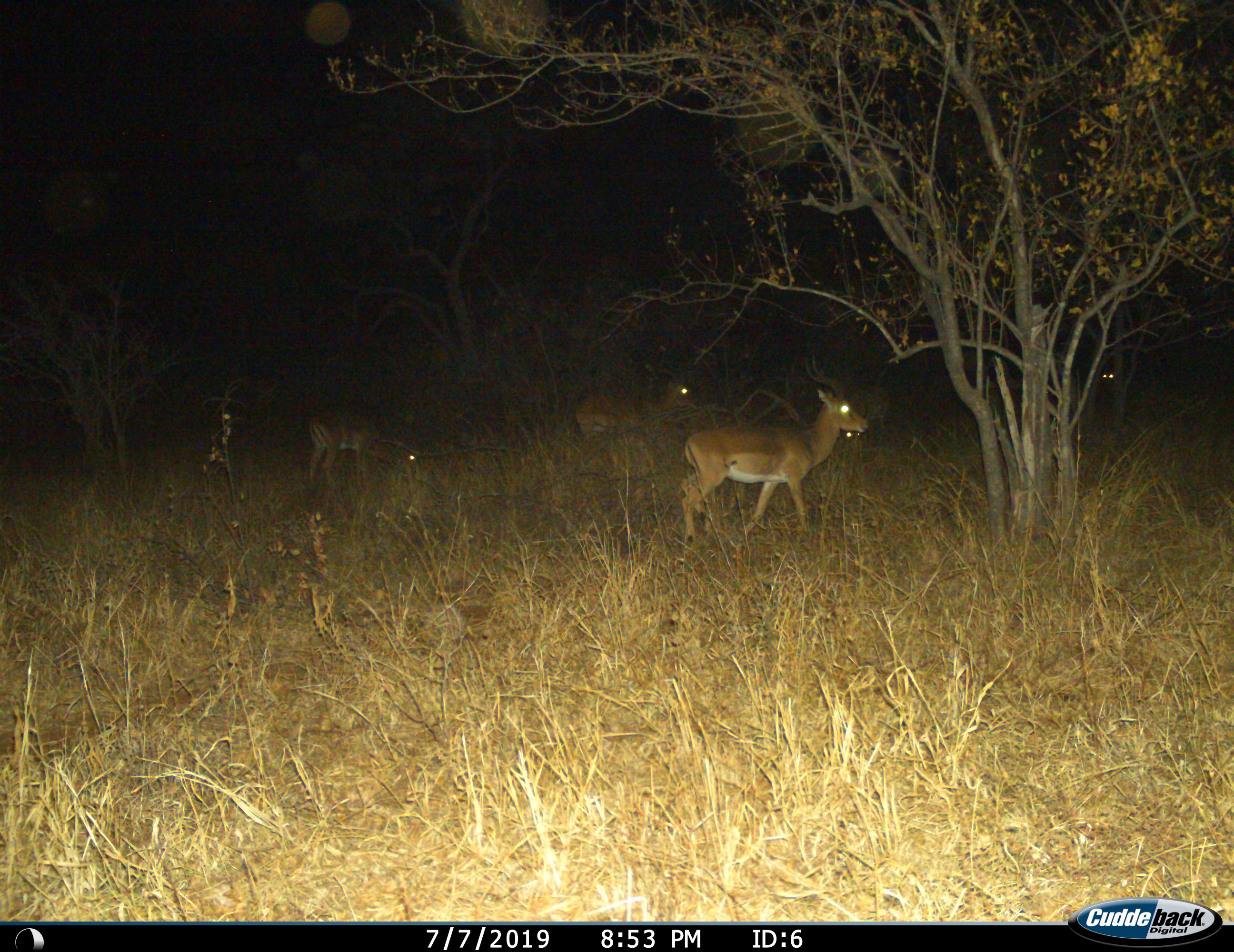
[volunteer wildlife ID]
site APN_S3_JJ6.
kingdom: Animalia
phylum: Chordata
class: Mammalia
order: Artiodactyla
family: Bovidae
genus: Aepyceros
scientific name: Aepyceros melampus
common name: impala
Impala (Aepyceros melampus), count 4. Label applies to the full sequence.